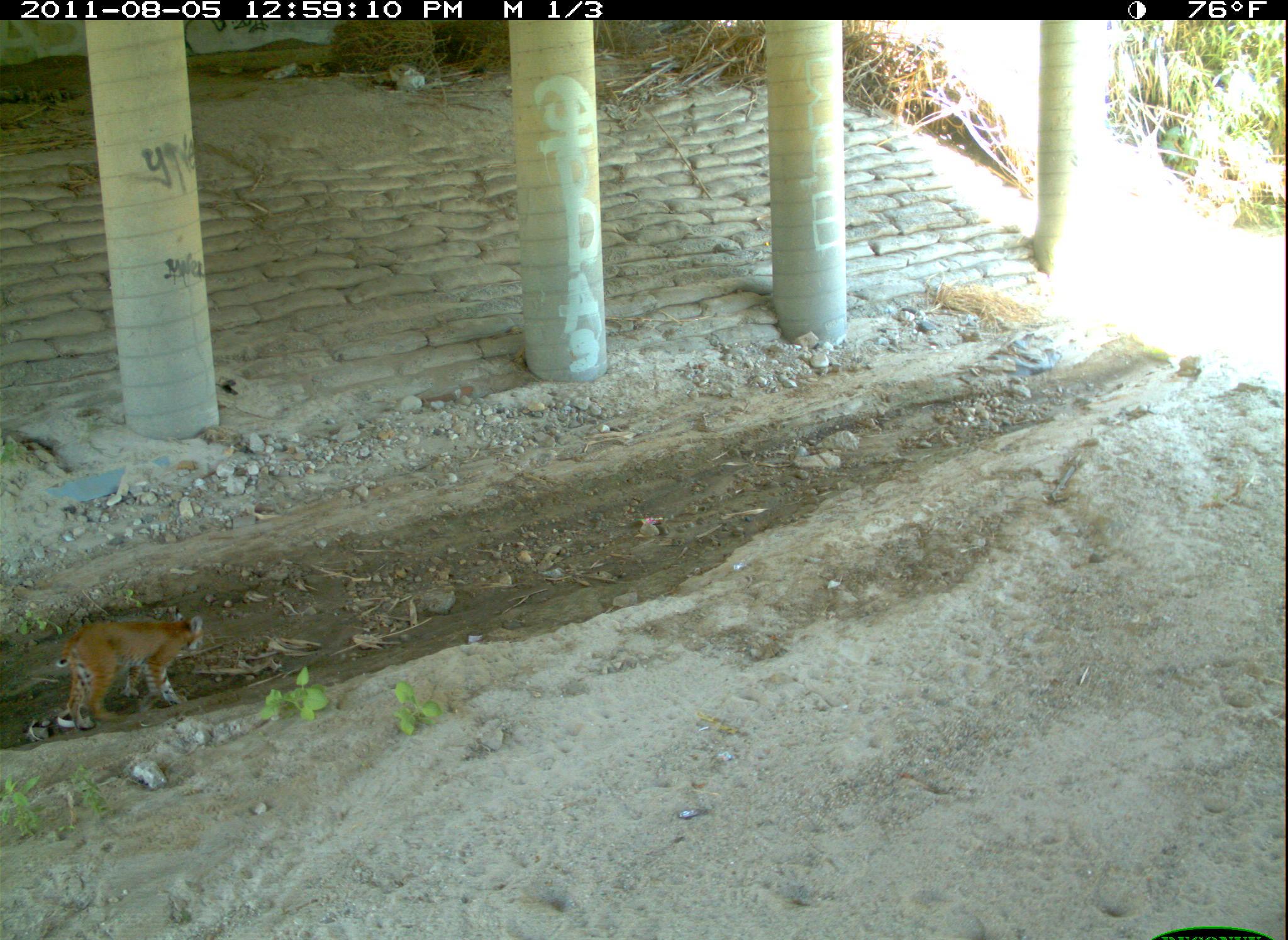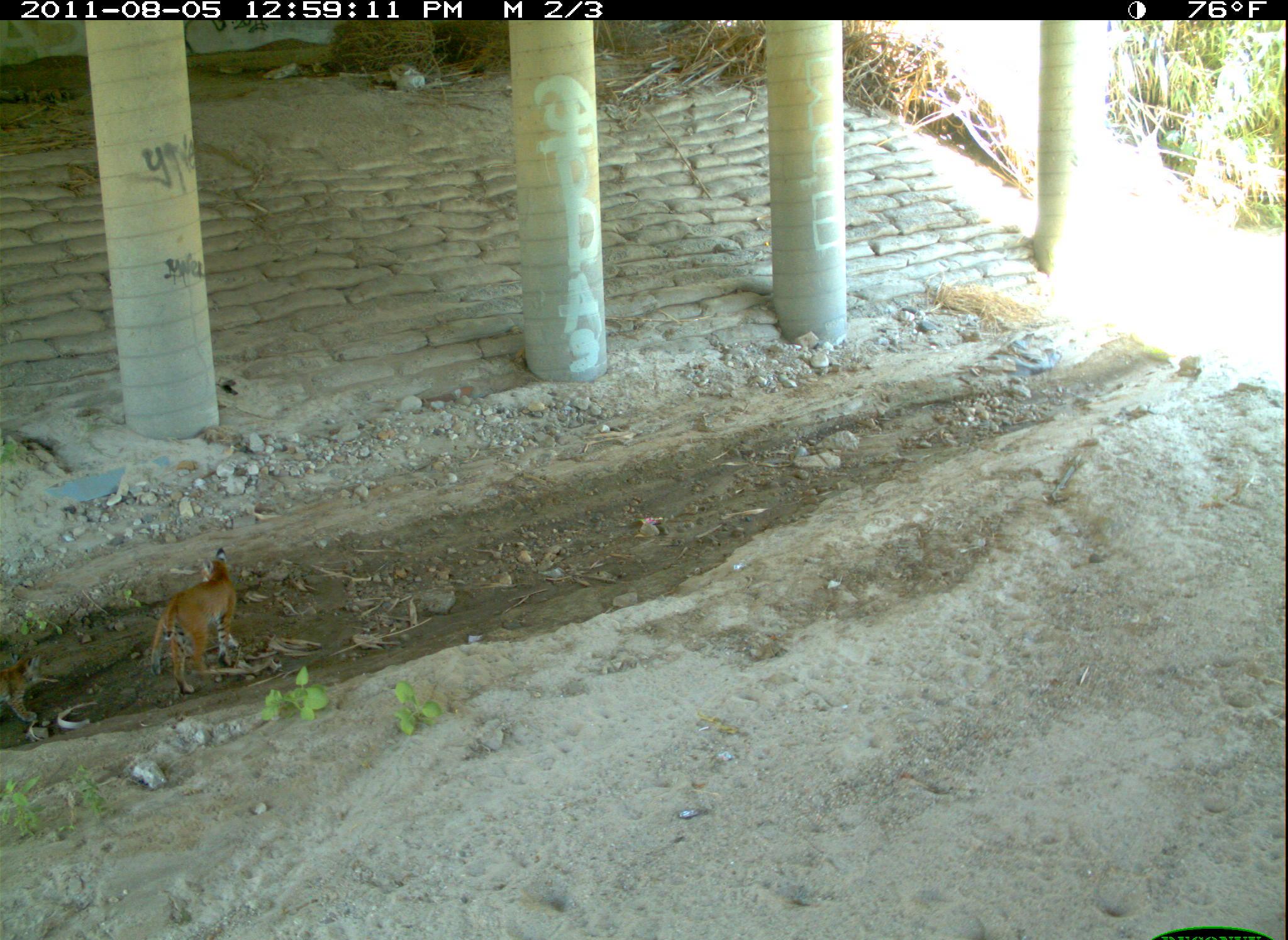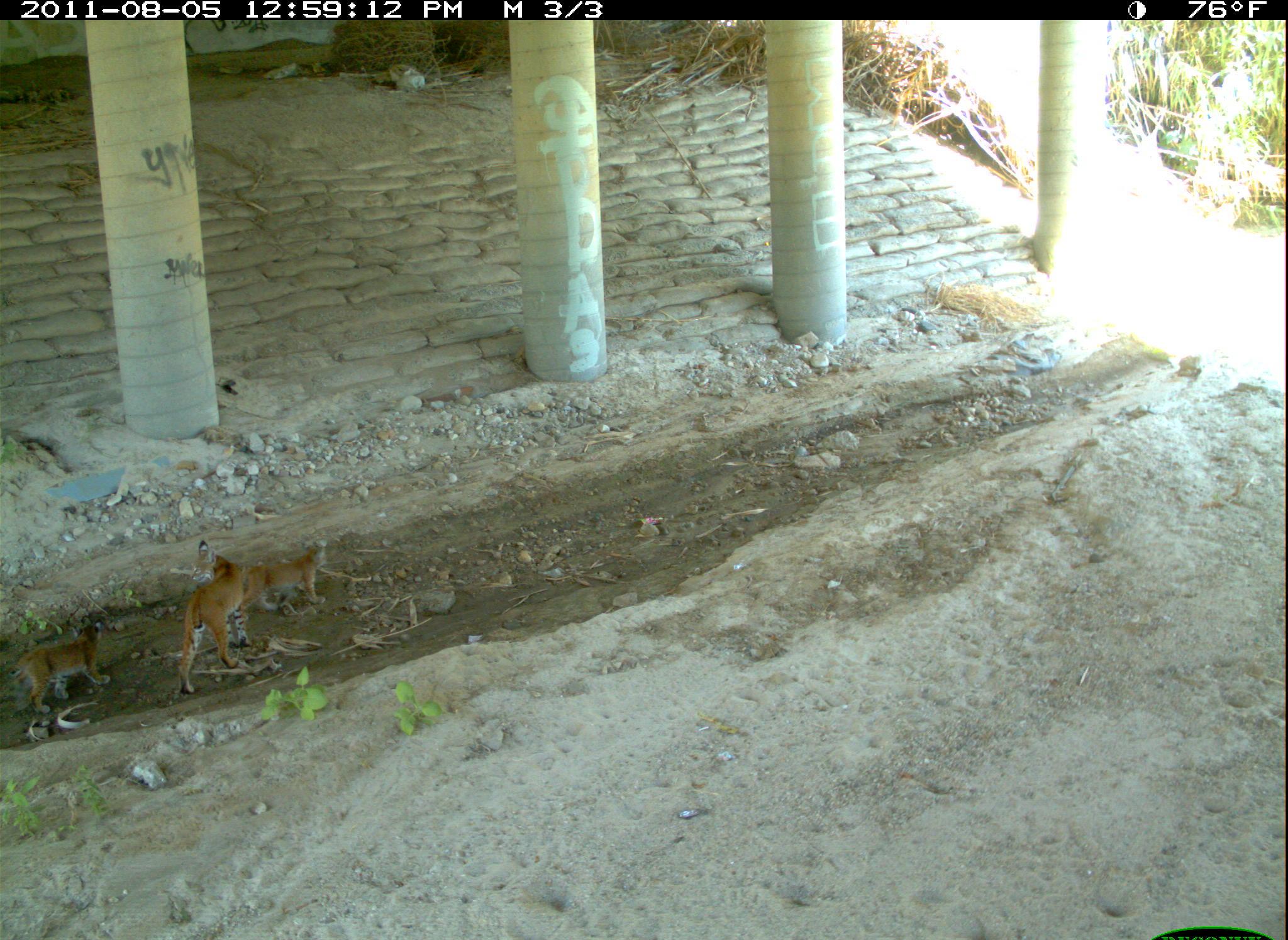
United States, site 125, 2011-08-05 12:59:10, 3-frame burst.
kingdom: Animalia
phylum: Chordata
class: Mammalia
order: Carnivora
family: Felidae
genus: Lynx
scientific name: Lynx rufus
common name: bobcat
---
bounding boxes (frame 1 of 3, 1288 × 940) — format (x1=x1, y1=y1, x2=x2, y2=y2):
bobcat: (x1=53, y1=606, x2=211, y2=744)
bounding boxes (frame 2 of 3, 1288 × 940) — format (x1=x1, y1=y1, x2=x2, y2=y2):
bobcat: (x1=144, y1=542, x2=253, y2=703); (x1=0, y1=648, x2=51, y2=731)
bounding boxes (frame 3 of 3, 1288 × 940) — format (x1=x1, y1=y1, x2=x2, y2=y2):
bobcat: (x1=174, y1=534, x2=255, y2=701); (x1=2, y1=615, x2=125, y2=721); (x1=232, y1=532, x2=341, y2=623)